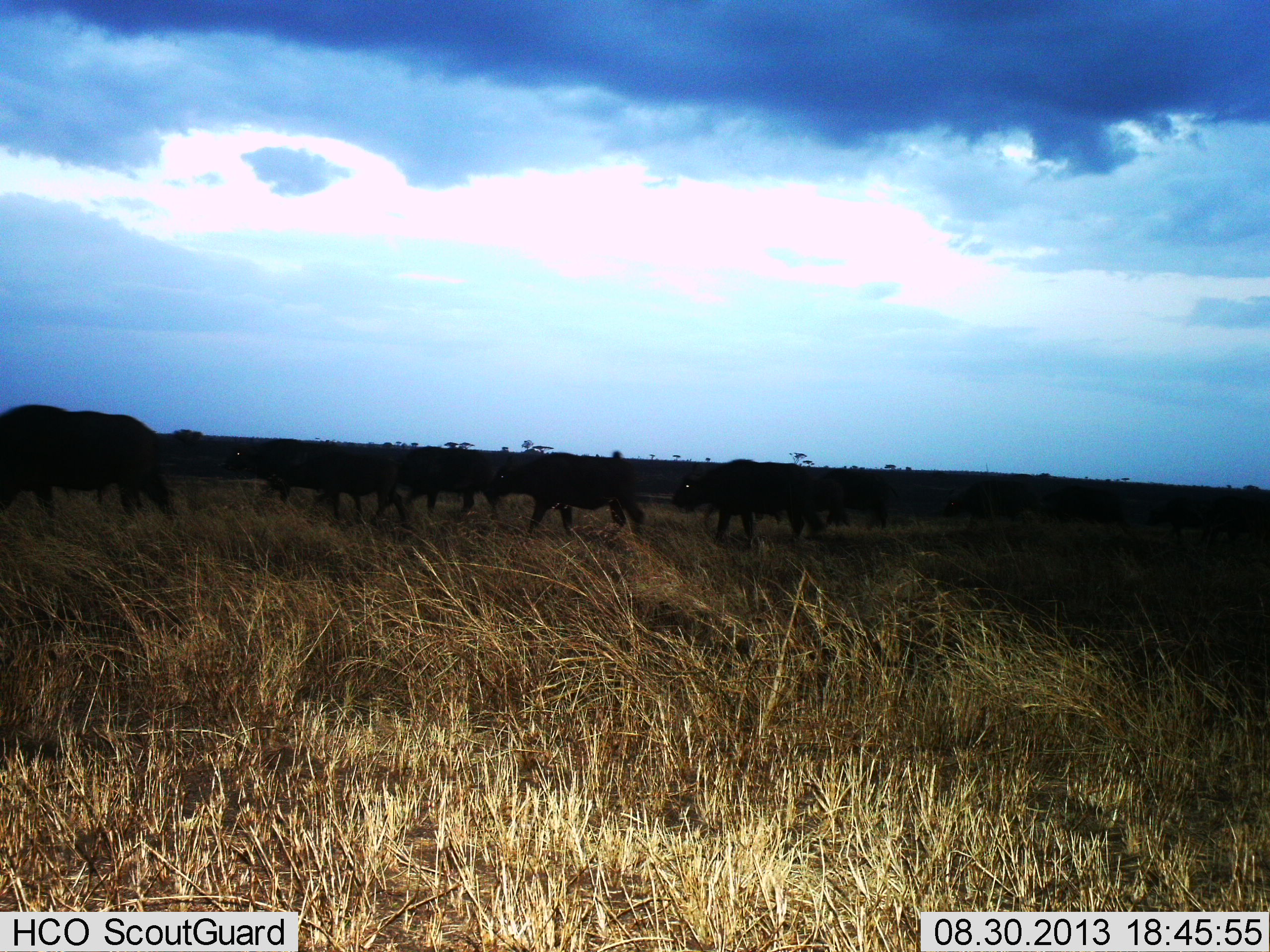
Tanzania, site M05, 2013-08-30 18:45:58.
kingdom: Animalia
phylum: Chordata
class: Mammalia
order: Artiodactyla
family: Bovidae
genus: Syncerus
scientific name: Syncerus caffer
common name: cape buffalo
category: buffalo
Buffalo (cape buffalo) (Syncerus caffer), count 8. Behavior (volunteer vote fractions): standing 7%, resting 0%, moving 93%, interacting 0%. Young present (vote fraction): 0%. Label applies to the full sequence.